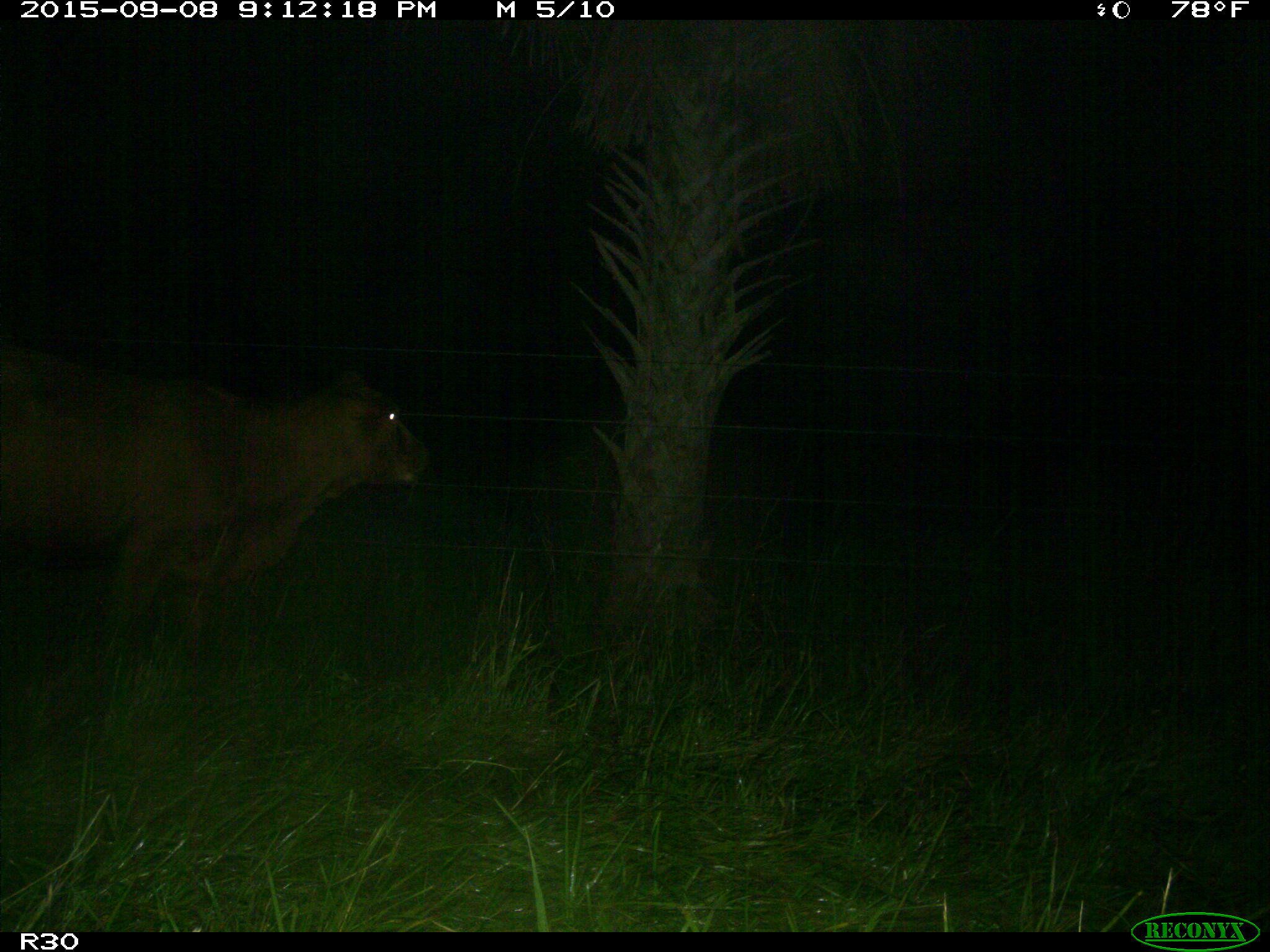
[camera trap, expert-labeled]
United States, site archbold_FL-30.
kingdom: Animalia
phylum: Chordata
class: Mammalia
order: Artiodactyla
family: Bovidae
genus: Bos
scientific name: Bos taurus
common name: domestic cow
Bos taurus (domestic cow).